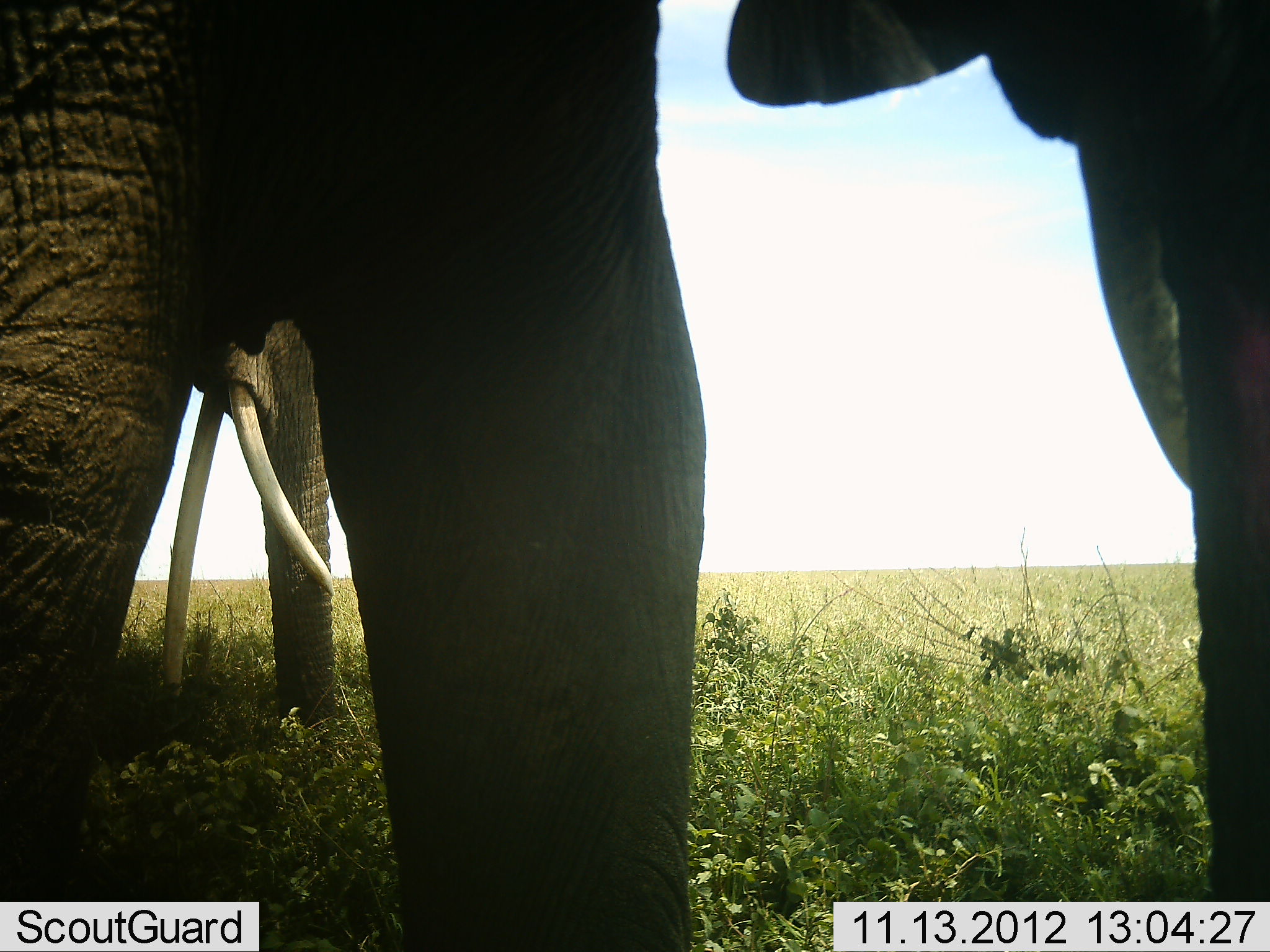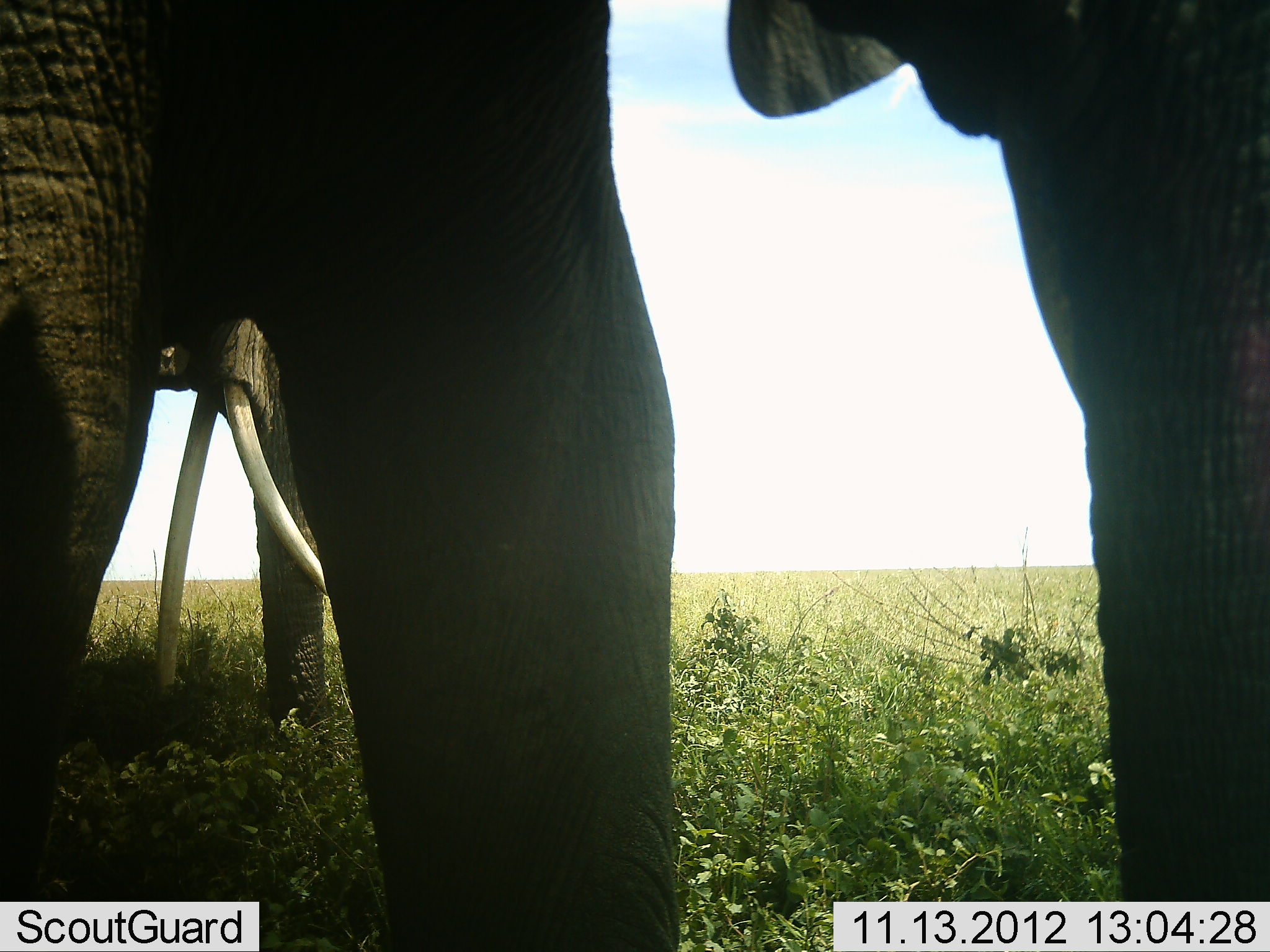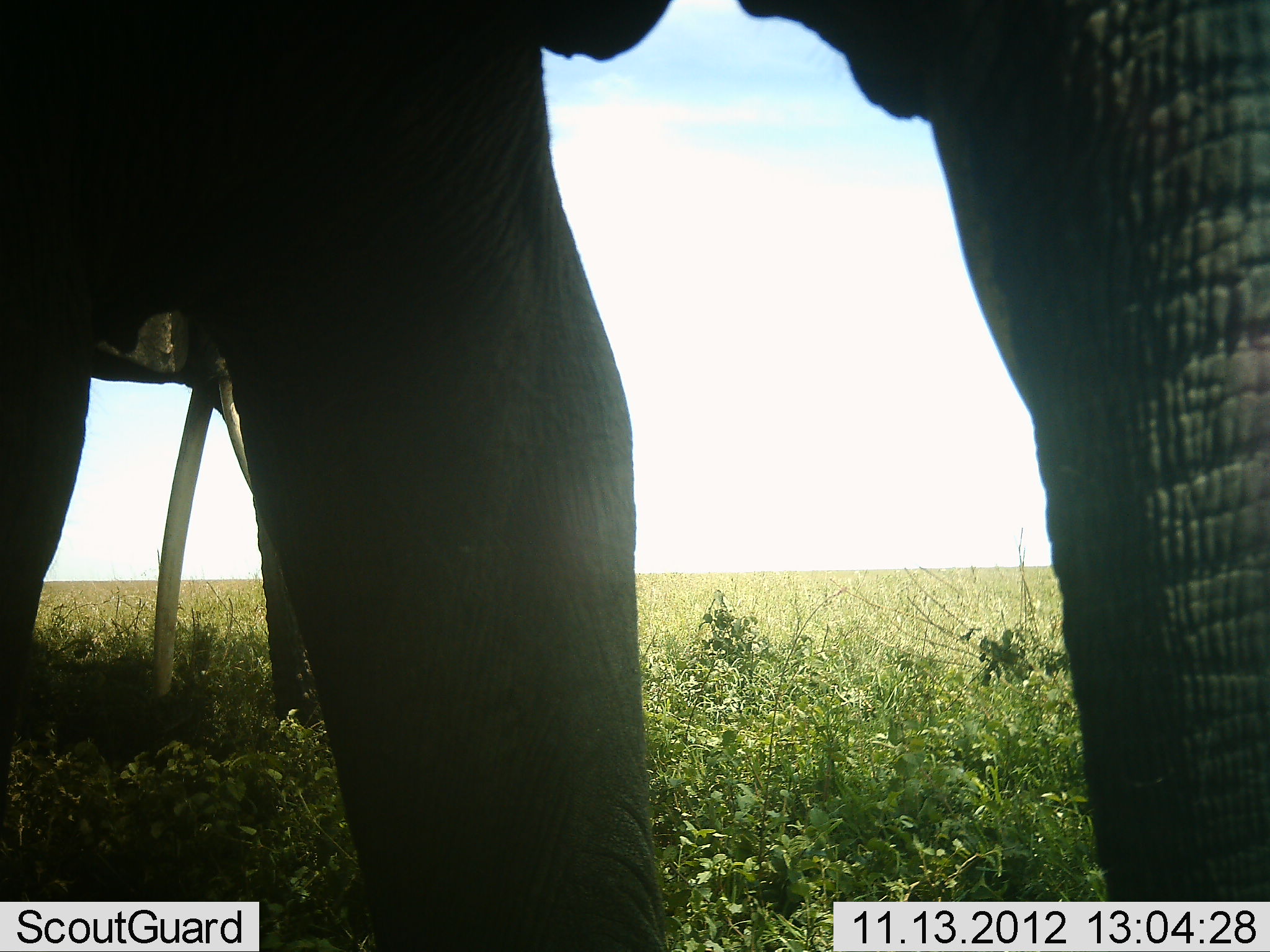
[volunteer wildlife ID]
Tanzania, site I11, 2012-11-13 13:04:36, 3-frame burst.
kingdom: Animalia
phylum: Chordata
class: Mammalia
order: Proboscidea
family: Elephantidae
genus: Loxodonta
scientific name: Loxodonta africana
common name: african bush elephant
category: elephant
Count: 2.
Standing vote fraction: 70%.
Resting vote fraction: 0%.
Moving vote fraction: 20%.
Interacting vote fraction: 0%.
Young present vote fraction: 0%.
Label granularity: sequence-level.